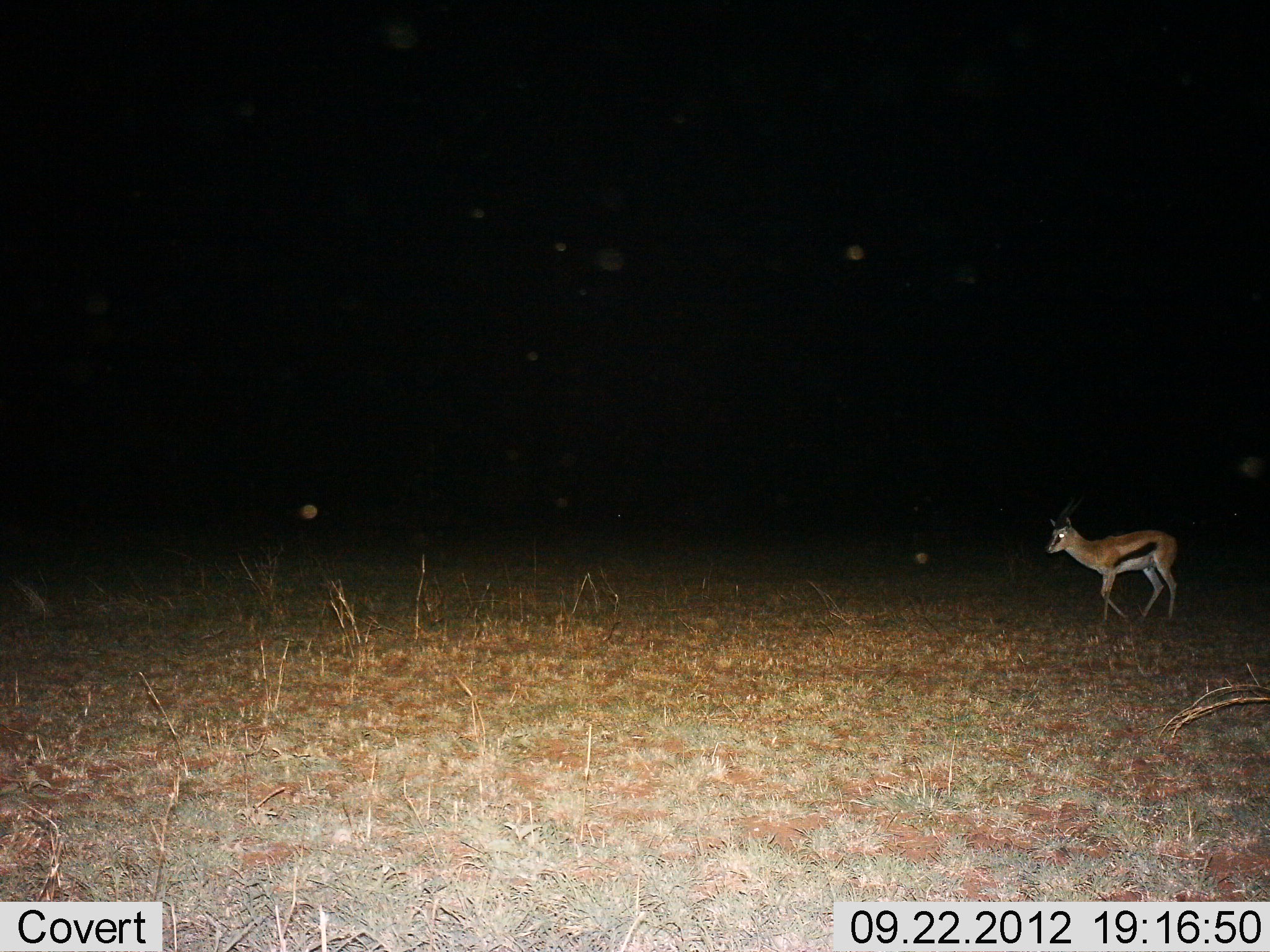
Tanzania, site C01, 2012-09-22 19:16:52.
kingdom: Animalia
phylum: Chordata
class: Mammalia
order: Artiodactyla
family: Bovidae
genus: Eudorcas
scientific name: Eudorcas thomsonii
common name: thomson's gazelle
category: gazellethomsons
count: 1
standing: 0%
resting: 0%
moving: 100%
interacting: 0%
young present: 0%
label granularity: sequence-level